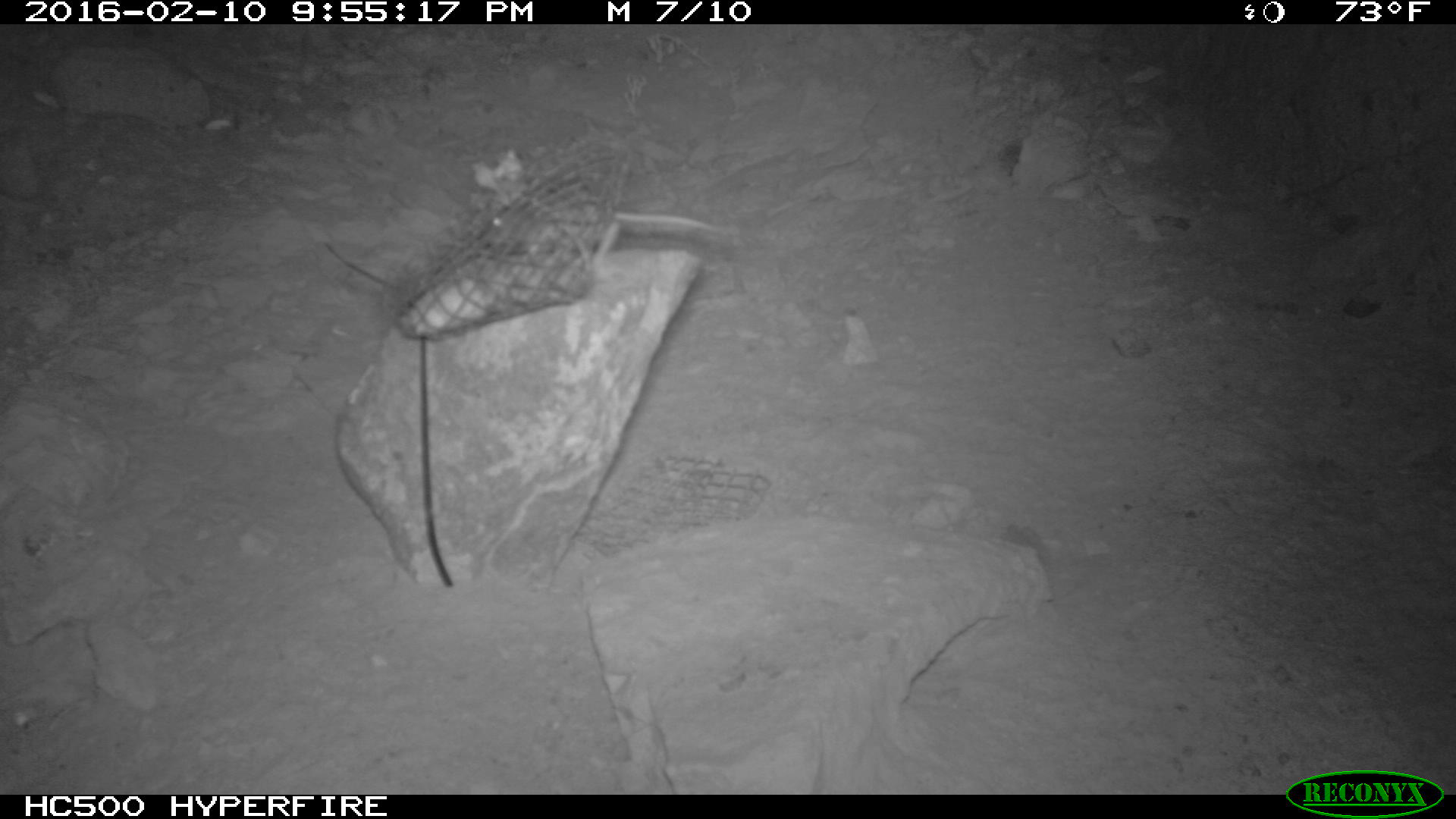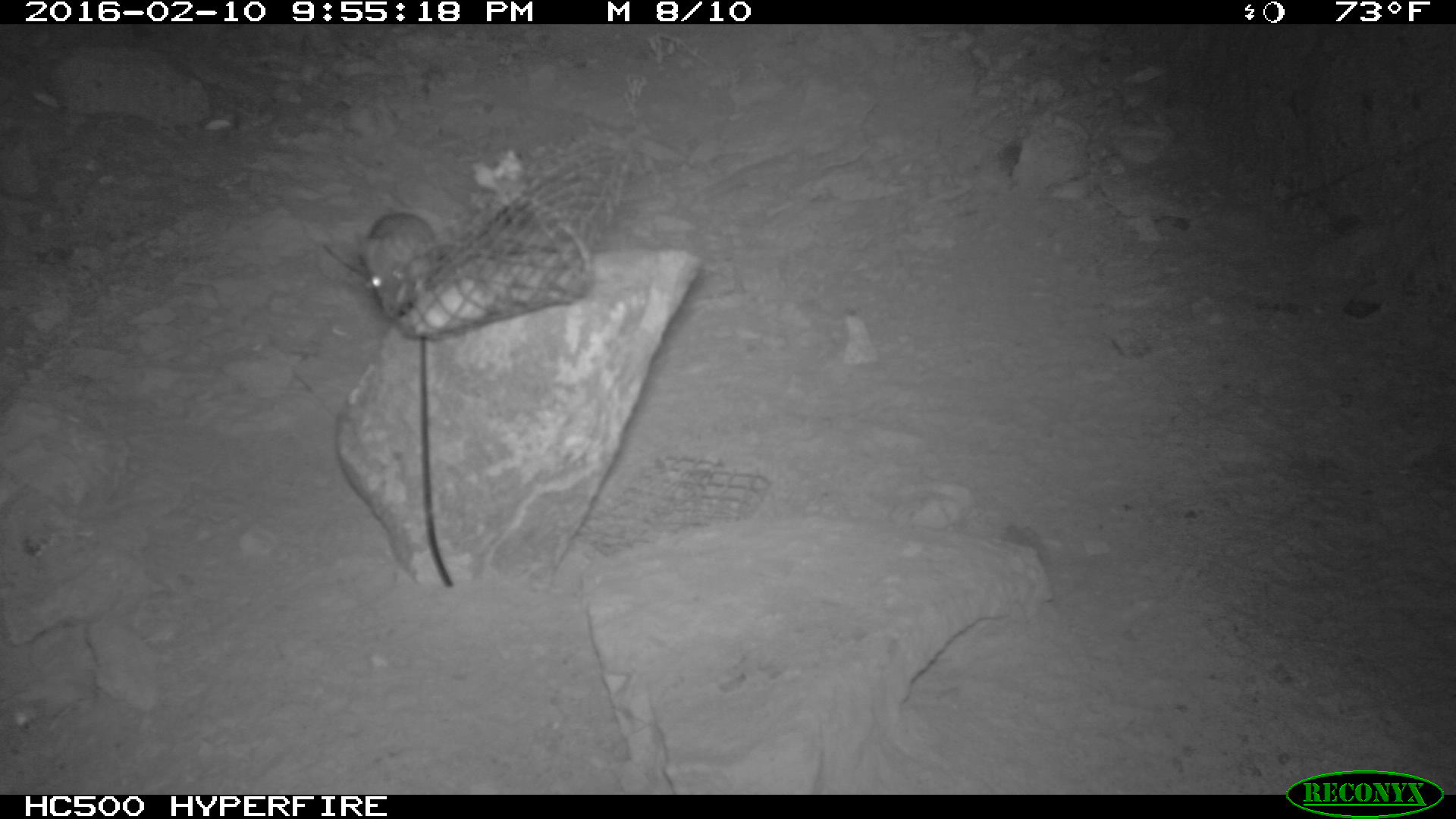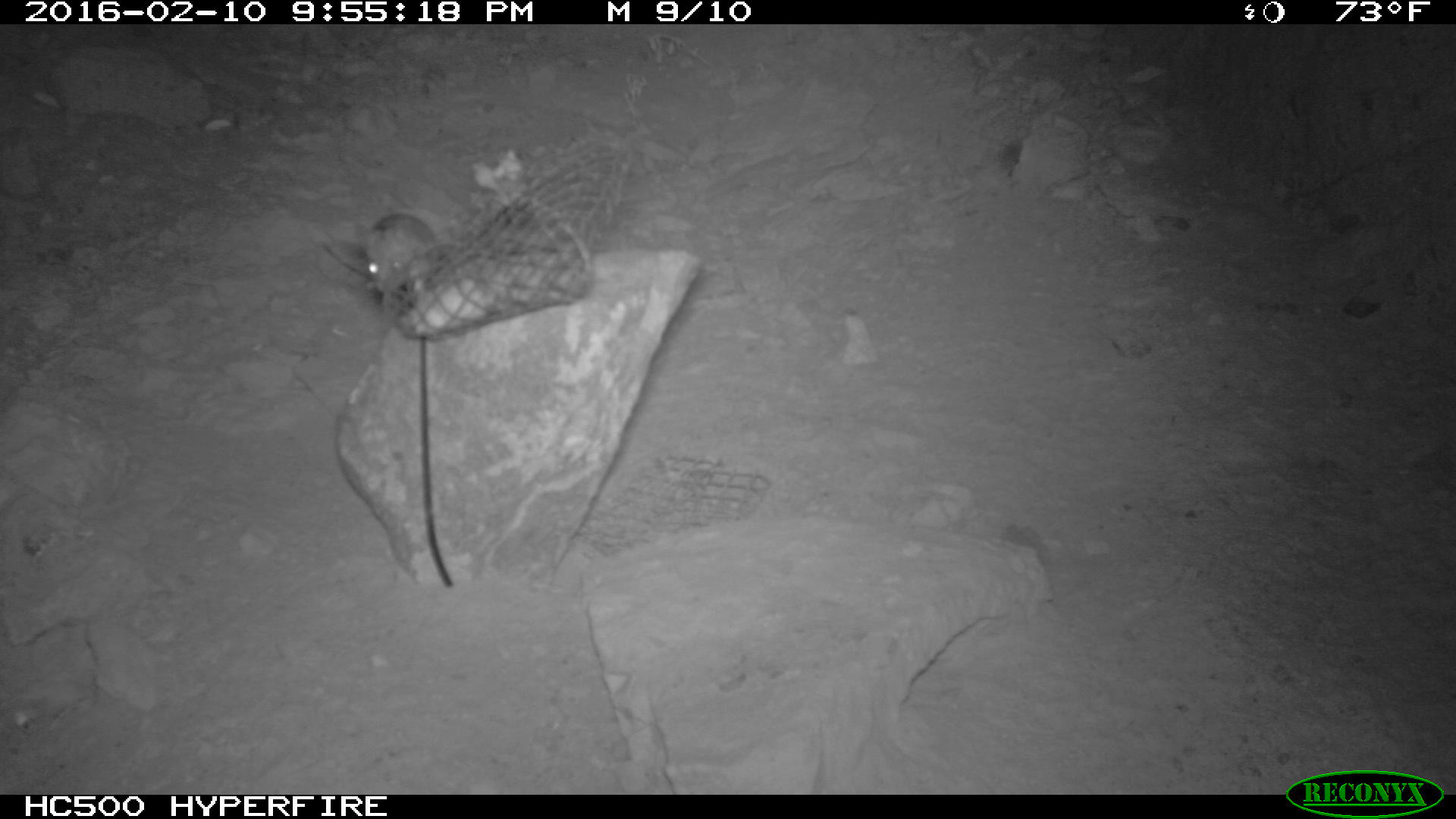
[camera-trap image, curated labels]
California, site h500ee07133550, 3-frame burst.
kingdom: Animalia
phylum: Chordata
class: Mammalia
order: Rodentia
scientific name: Rodentia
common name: rodent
Rodent (Rodentia).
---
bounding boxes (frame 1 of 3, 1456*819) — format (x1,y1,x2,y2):
rodent: (484,183,740,261)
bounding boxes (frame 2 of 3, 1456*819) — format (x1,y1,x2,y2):
rodent: (354,212,441,318)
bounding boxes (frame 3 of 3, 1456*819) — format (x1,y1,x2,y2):
rodent: (360,211,441,290)